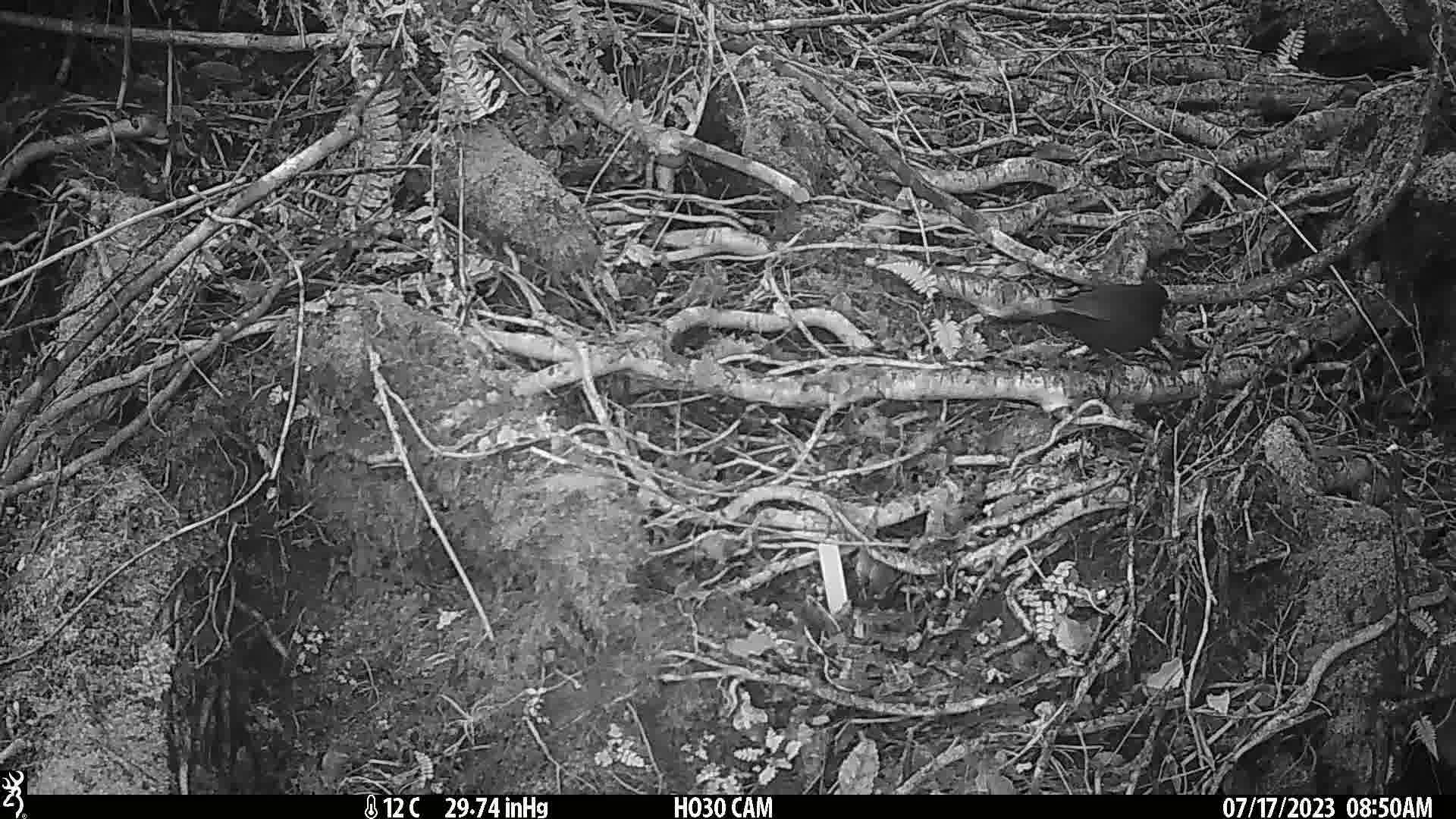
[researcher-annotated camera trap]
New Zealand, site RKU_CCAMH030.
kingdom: Animalia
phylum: Chordata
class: Aves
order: Passeriformes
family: Turdidae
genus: Turdus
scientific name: Turdus merula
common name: eurasian blackbird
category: blackbird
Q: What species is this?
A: Blackbird (eurasian blackbird) (Turdus merula).